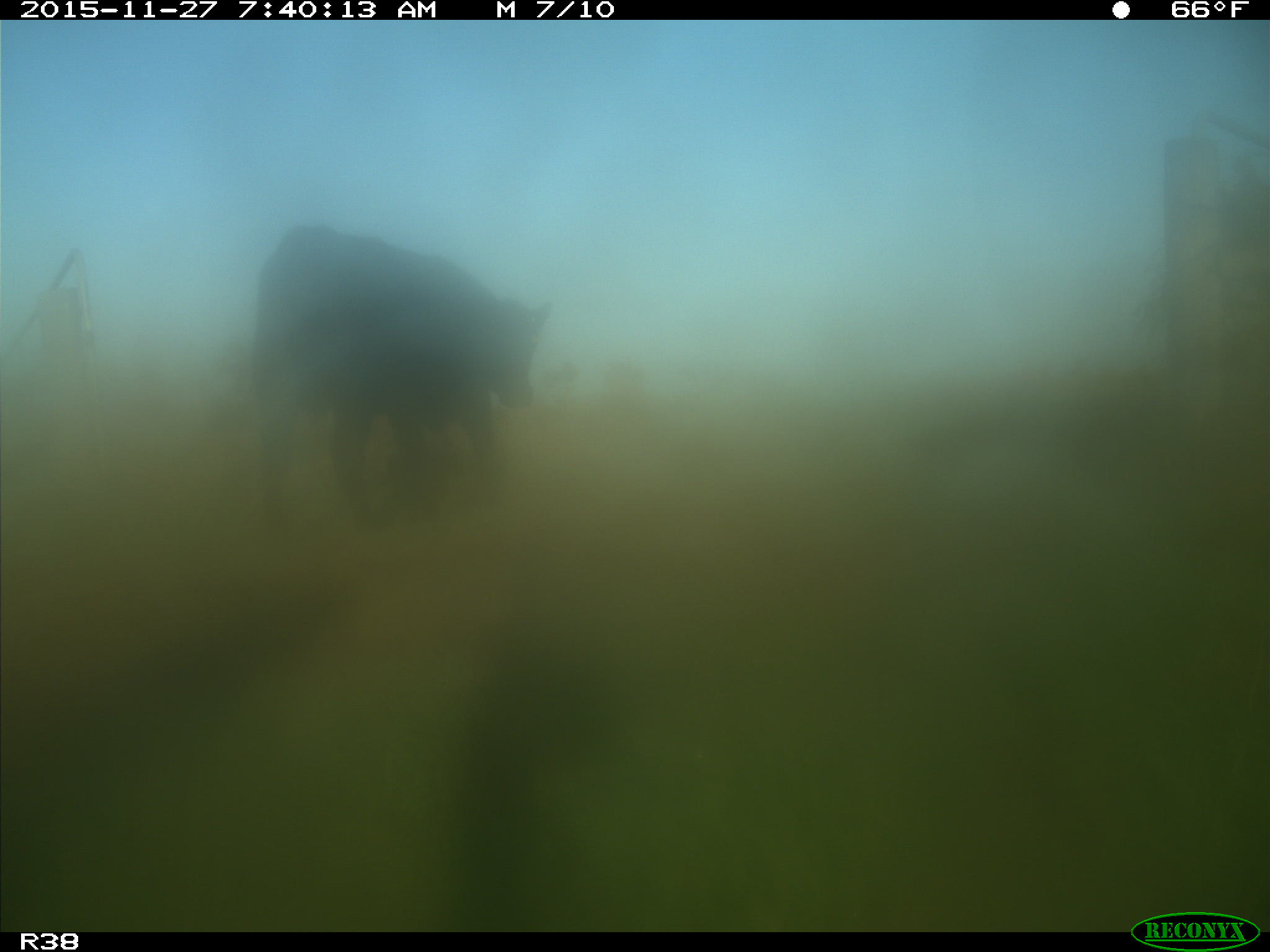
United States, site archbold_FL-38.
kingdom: Animalia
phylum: Chordata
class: Mammalia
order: Artiodactyla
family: Bovidae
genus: Bos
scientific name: Bos taurus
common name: domestic cow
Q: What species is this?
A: Bos taurus (domestic cow).